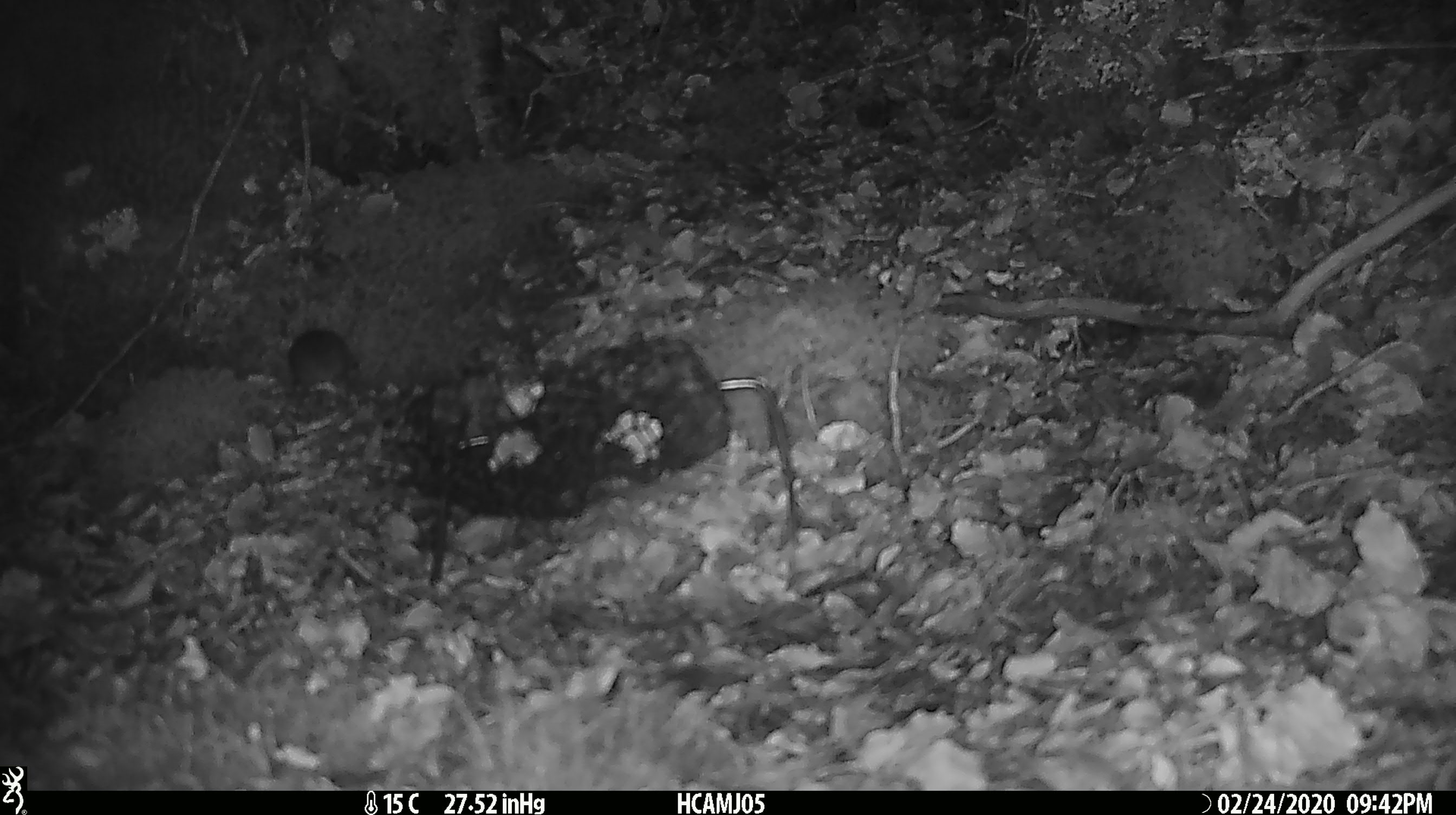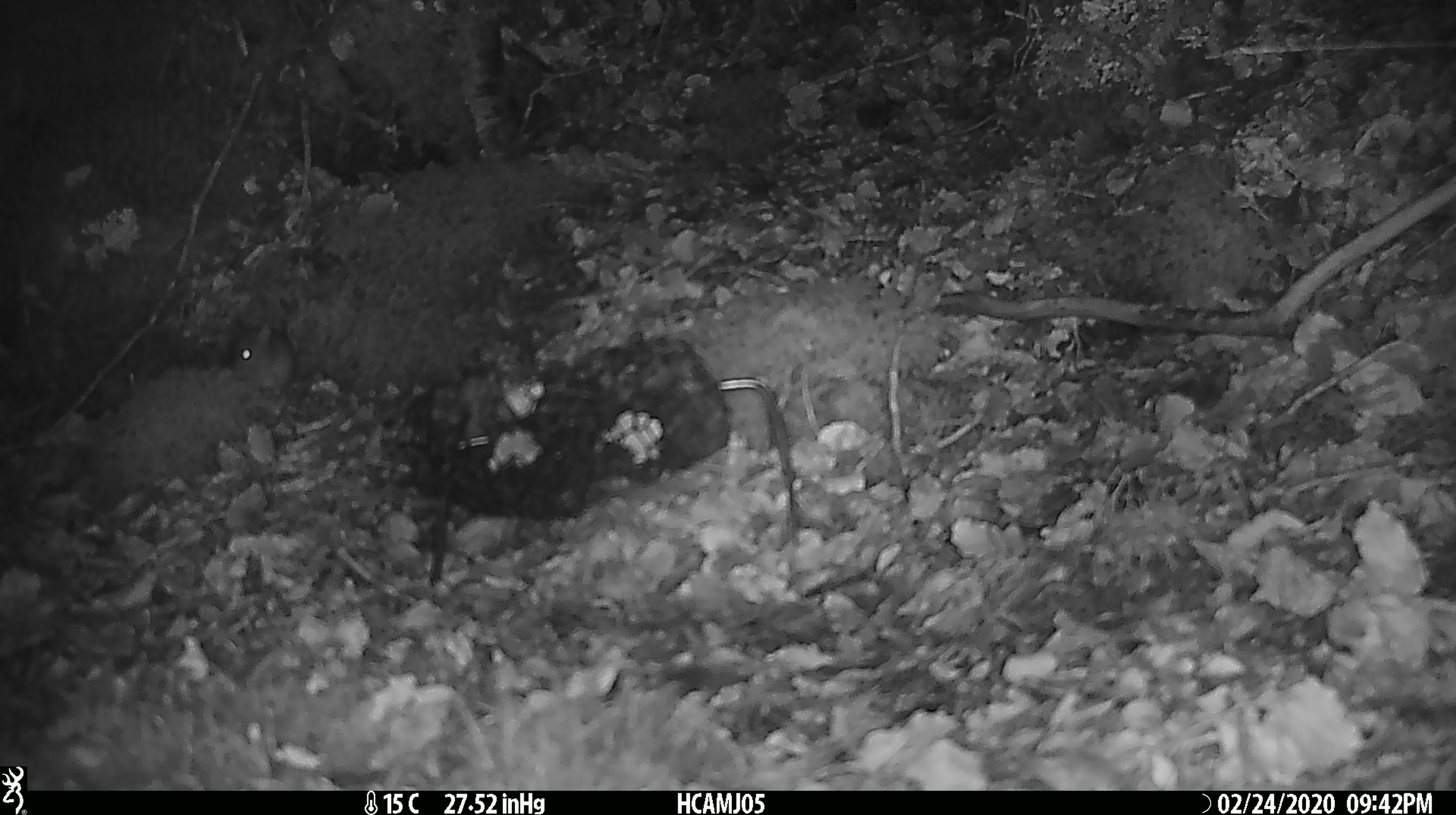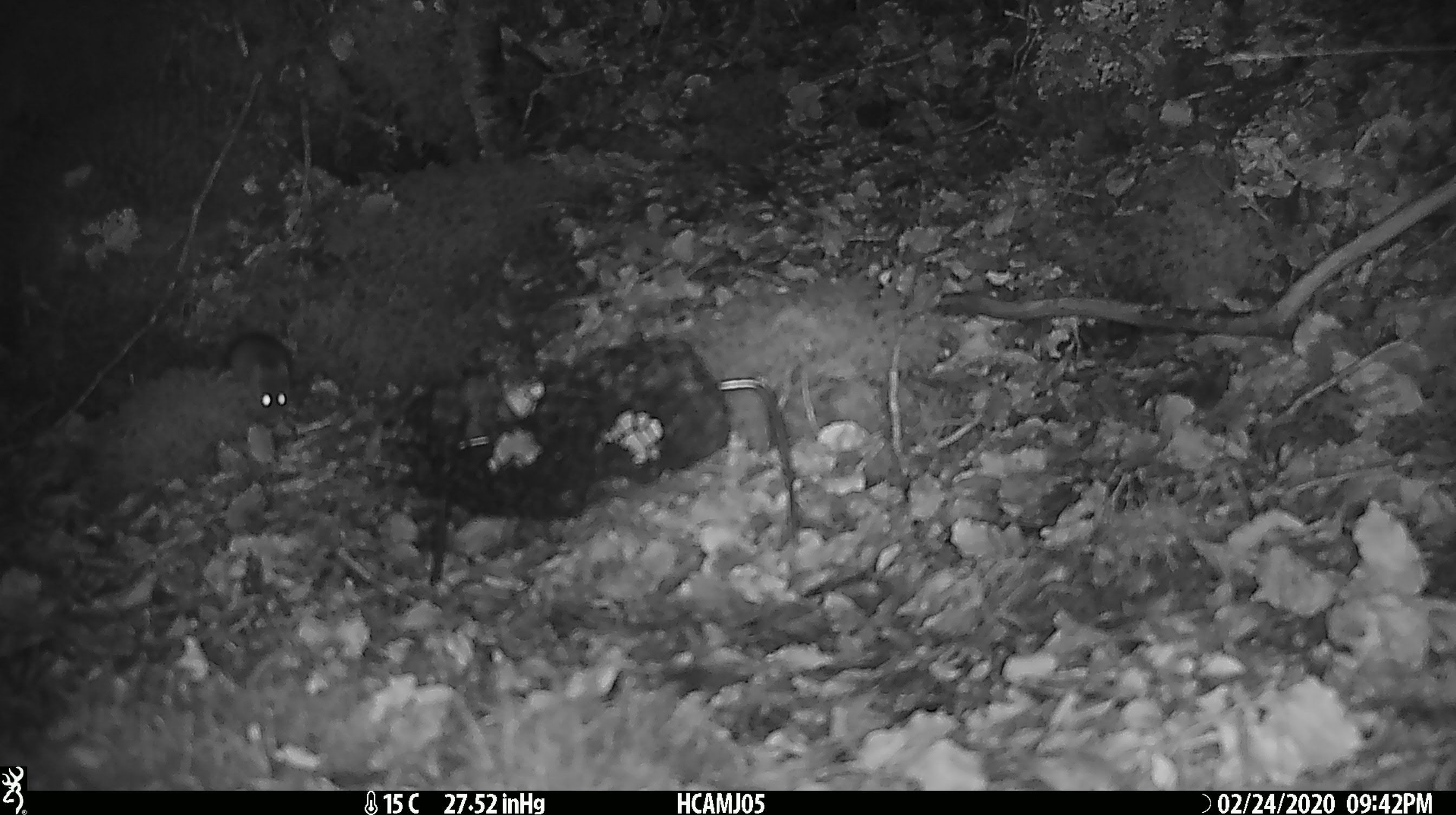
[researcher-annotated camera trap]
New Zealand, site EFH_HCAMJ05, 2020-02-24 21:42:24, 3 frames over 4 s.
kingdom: Animalia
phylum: Chordata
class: Mammalia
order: Rodentia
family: Muridae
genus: Mus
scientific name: Mus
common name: mouse